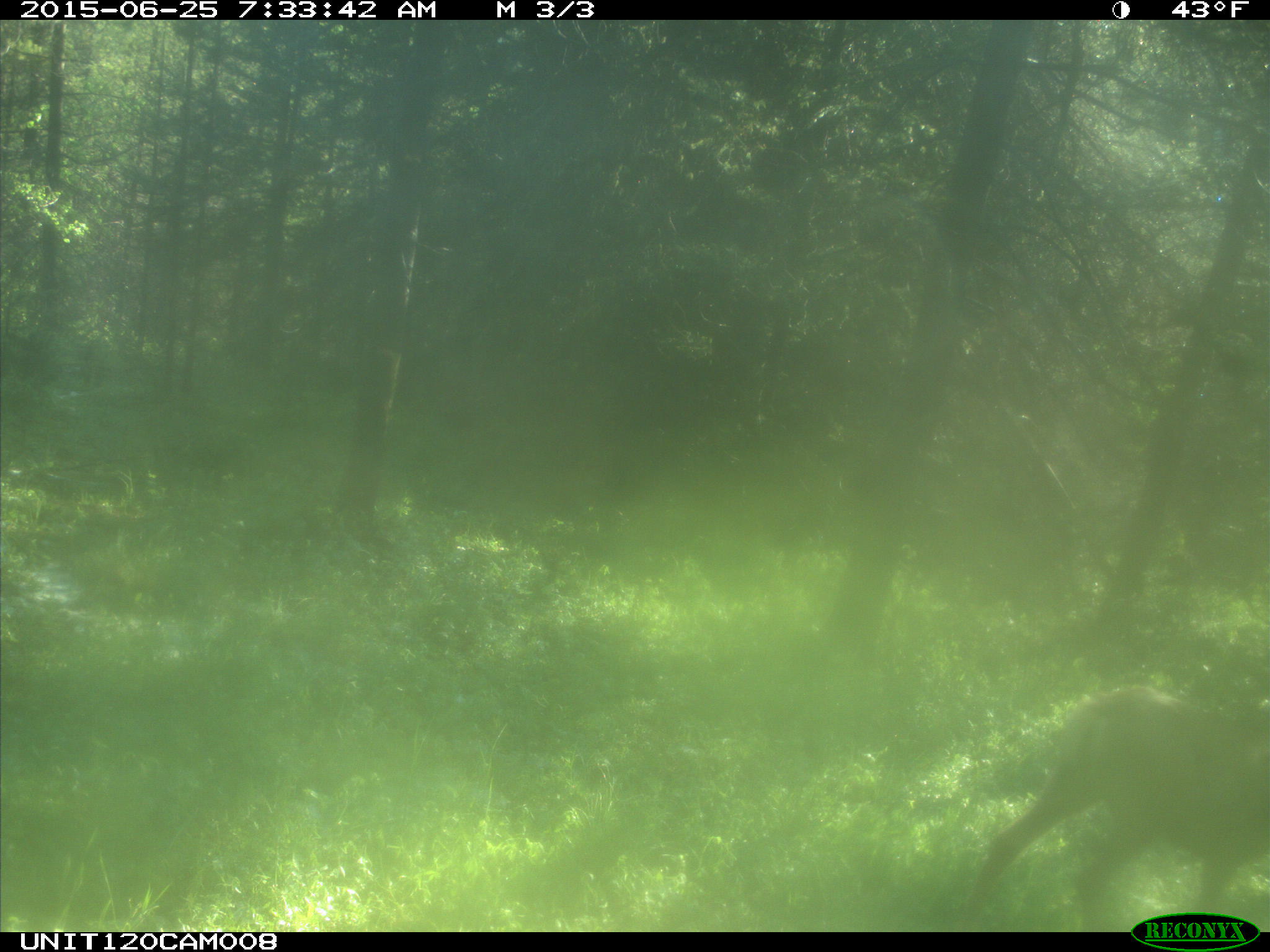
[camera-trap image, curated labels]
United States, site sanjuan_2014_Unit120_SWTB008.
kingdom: Animalia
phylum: Chordata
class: Mammalia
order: Artiodactyla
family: Cervidae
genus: Odocoileus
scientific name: Odocoileus hemionus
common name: mule deer